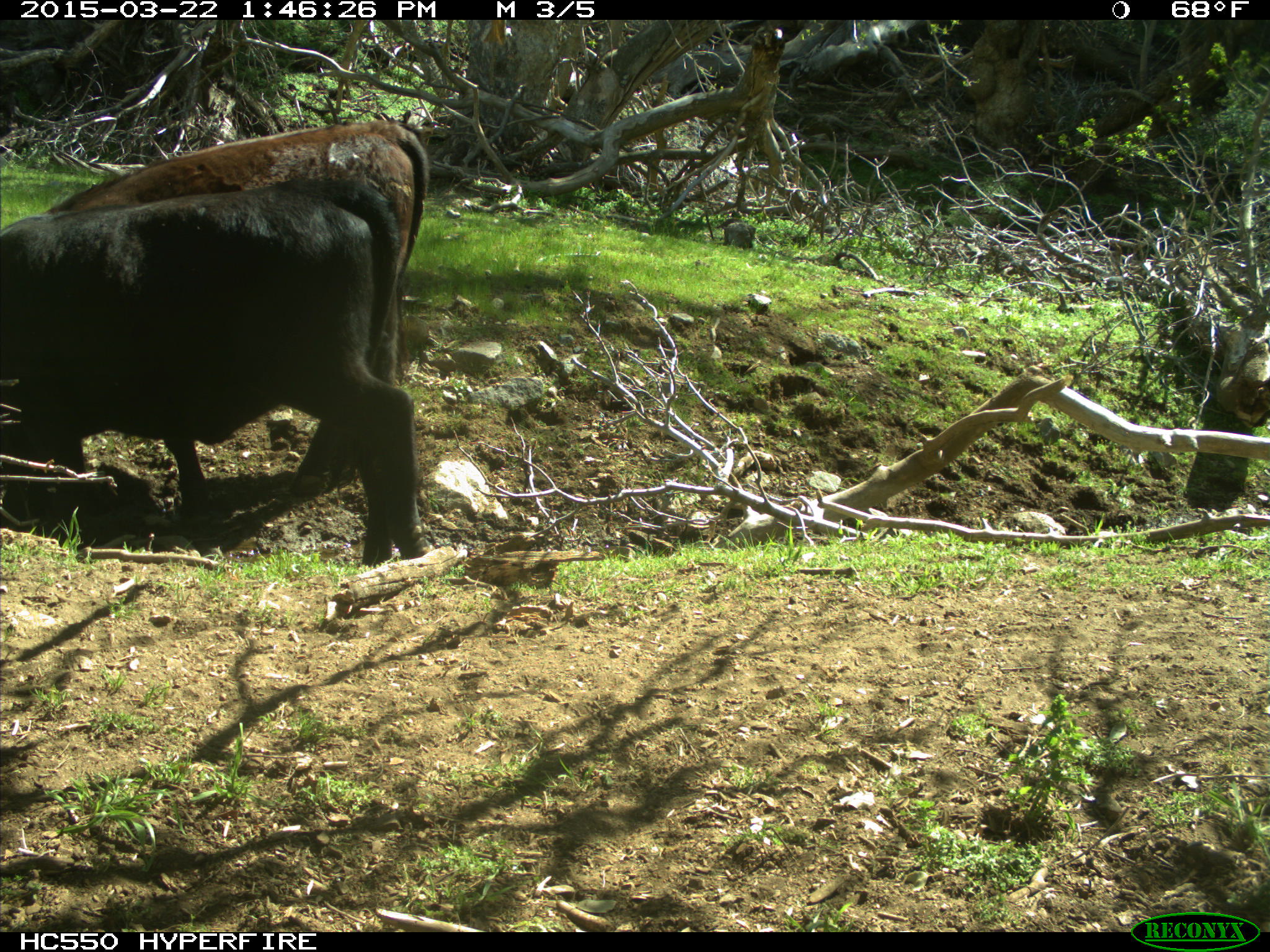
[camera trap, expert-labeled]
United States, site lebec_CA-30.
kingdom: Animalia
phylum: Chordata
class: Mammalia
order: Artiodactyla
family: Bovidae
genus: Bos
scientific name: Bos taurus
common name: domestic cow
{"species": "Bos taurus (domestic cow)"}